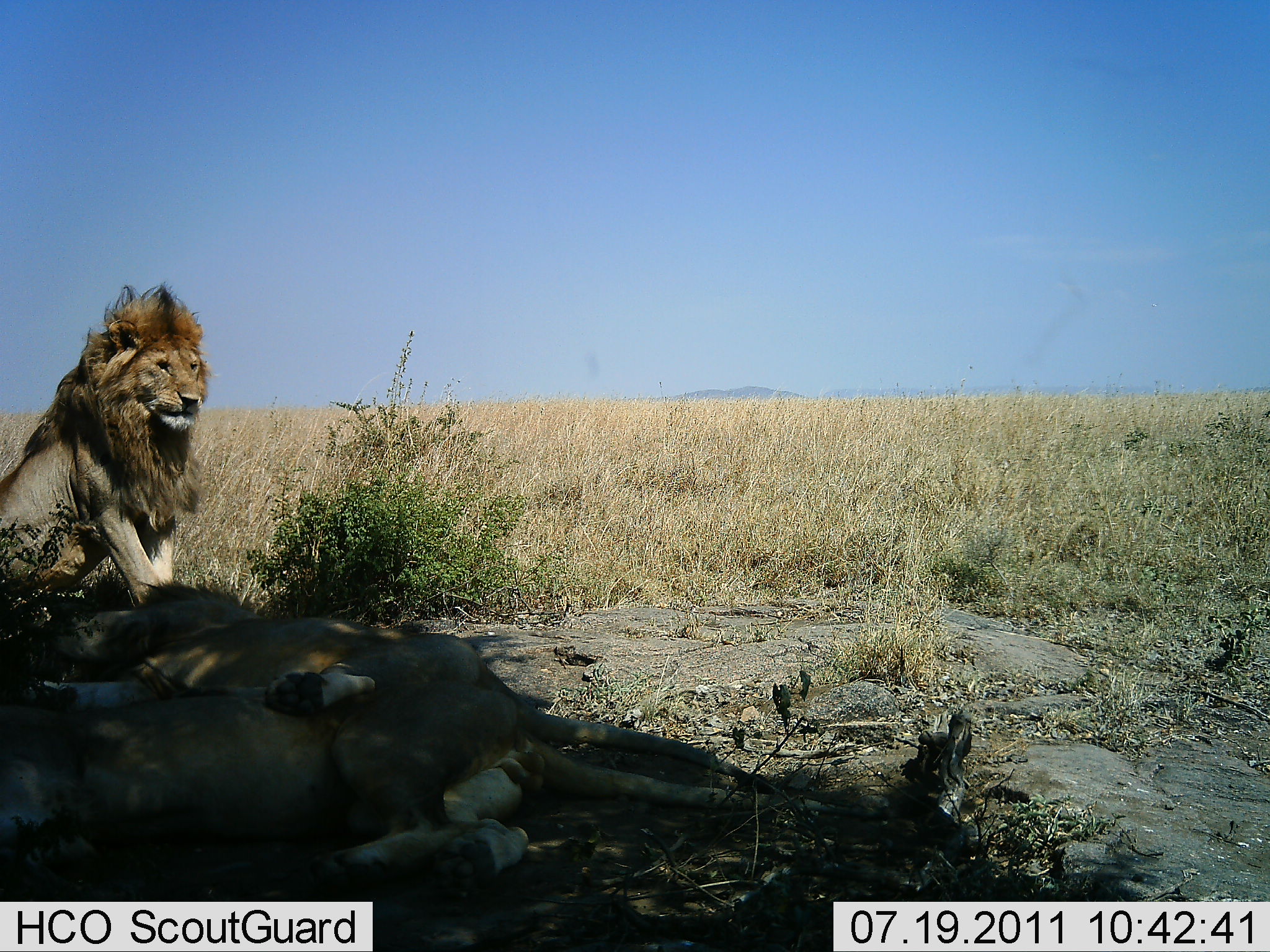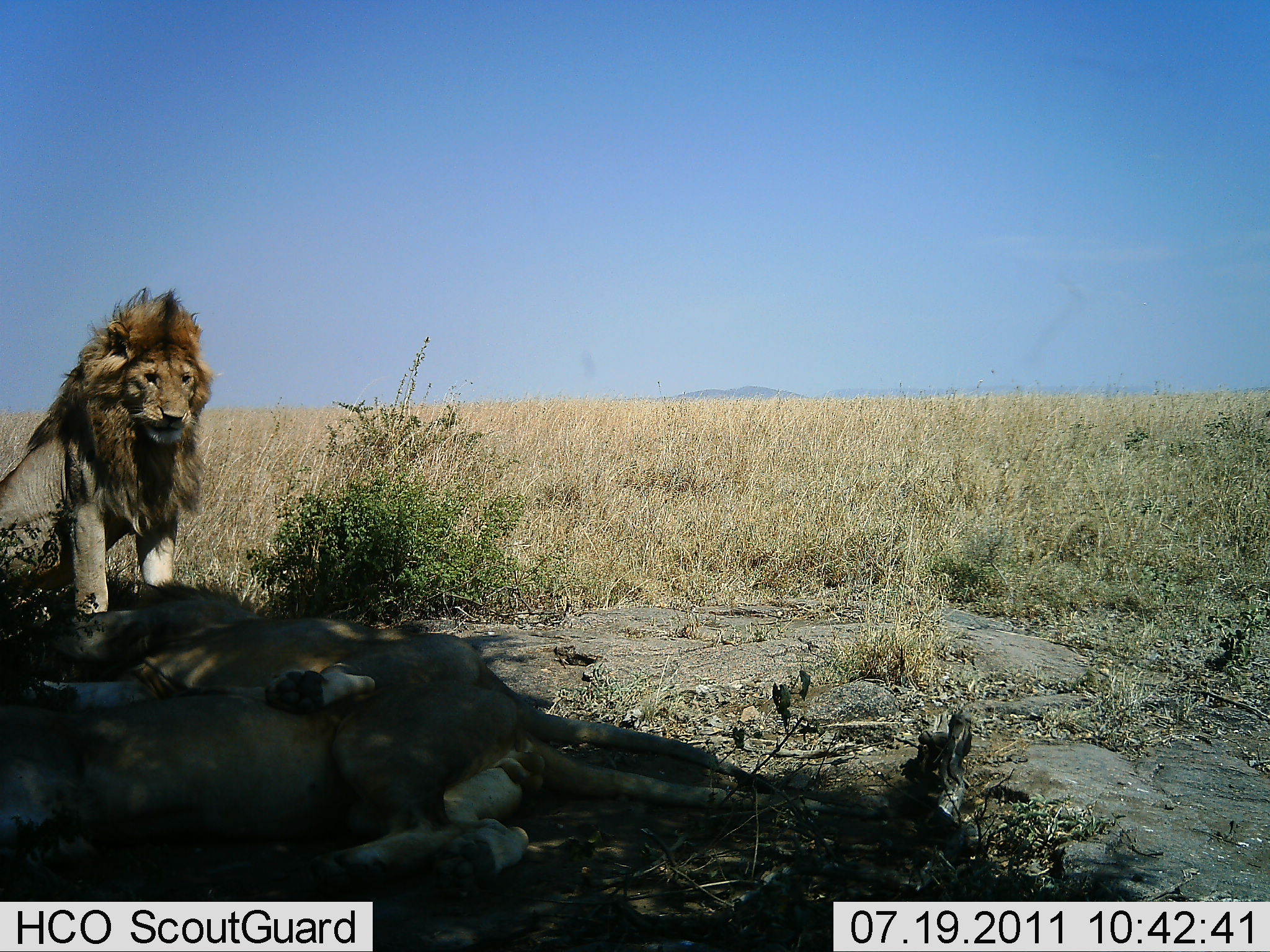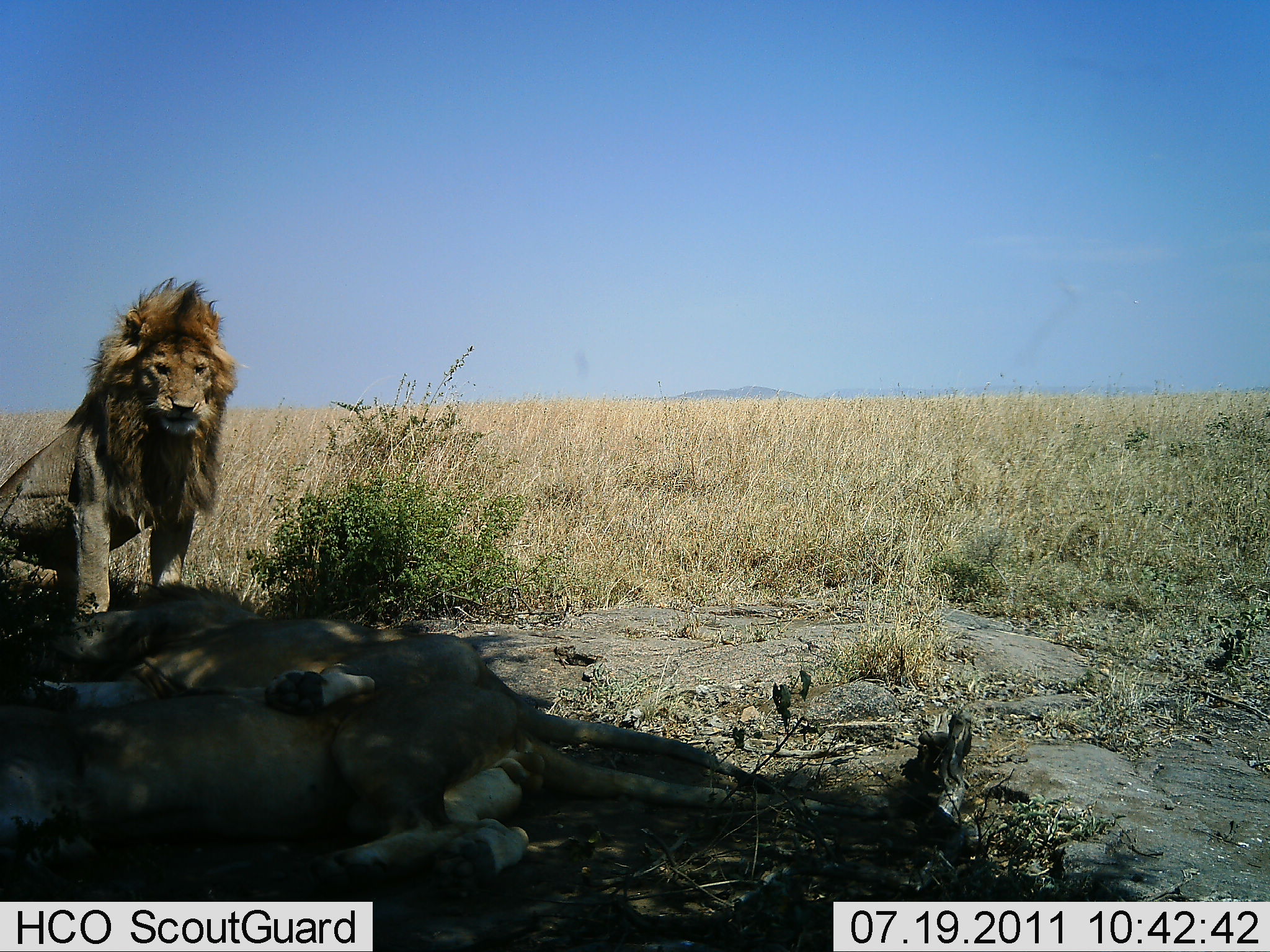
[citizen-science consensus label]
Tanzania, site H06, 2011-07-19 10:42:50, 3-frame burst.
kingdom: Animalia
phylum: Chordata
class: Mammalia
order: Carnivora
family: Felidae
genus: Panthera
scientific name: Panthera leo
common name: lion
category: lionmale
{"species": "lionmale (lion) (Panthera leo)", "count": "1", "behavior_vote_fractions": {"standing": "41%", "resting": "68%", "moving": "5%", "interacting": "14%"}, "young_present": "0%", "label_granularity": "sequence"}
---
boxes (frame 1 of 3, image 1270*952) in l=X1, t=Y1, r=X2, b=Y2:
animal: l=0, t=685, r=874, b=899; l=1, t=582, r=805, b=798; l=0, t=283, r=220, b=610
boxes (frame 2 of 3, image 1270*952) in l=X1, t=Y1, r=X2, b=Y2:
animal: l=0, t=692, r=879, b=892; l=0, t=597, r=777, b=800; l=0, t=289, r=230, b=636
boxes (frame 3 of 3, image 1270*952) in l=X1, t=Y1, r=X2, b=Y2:
animal: l=0, t=691, r=896, b=890; l=0, t=581, r=784, b=792; l=0, t=277, r=250, b=647